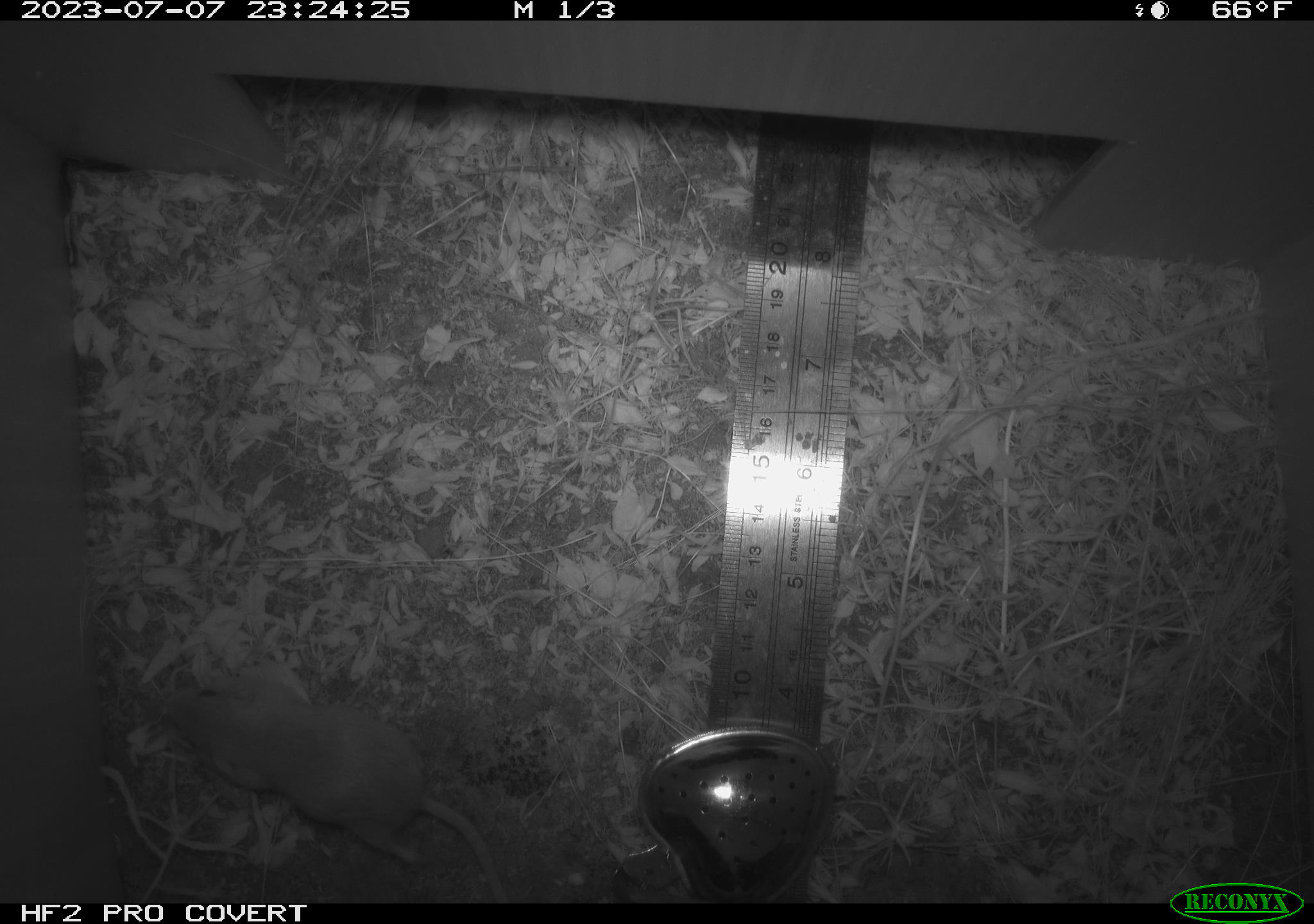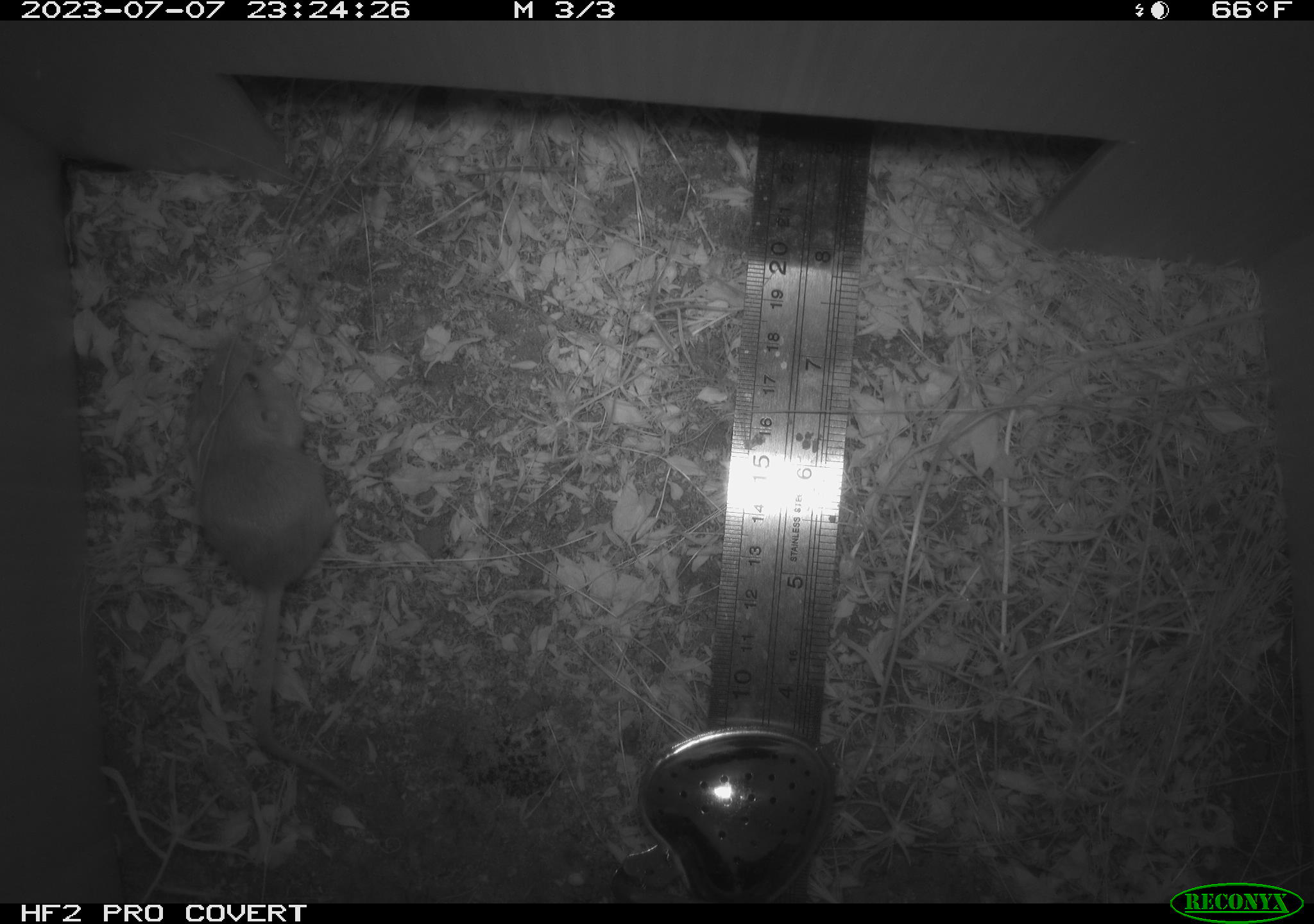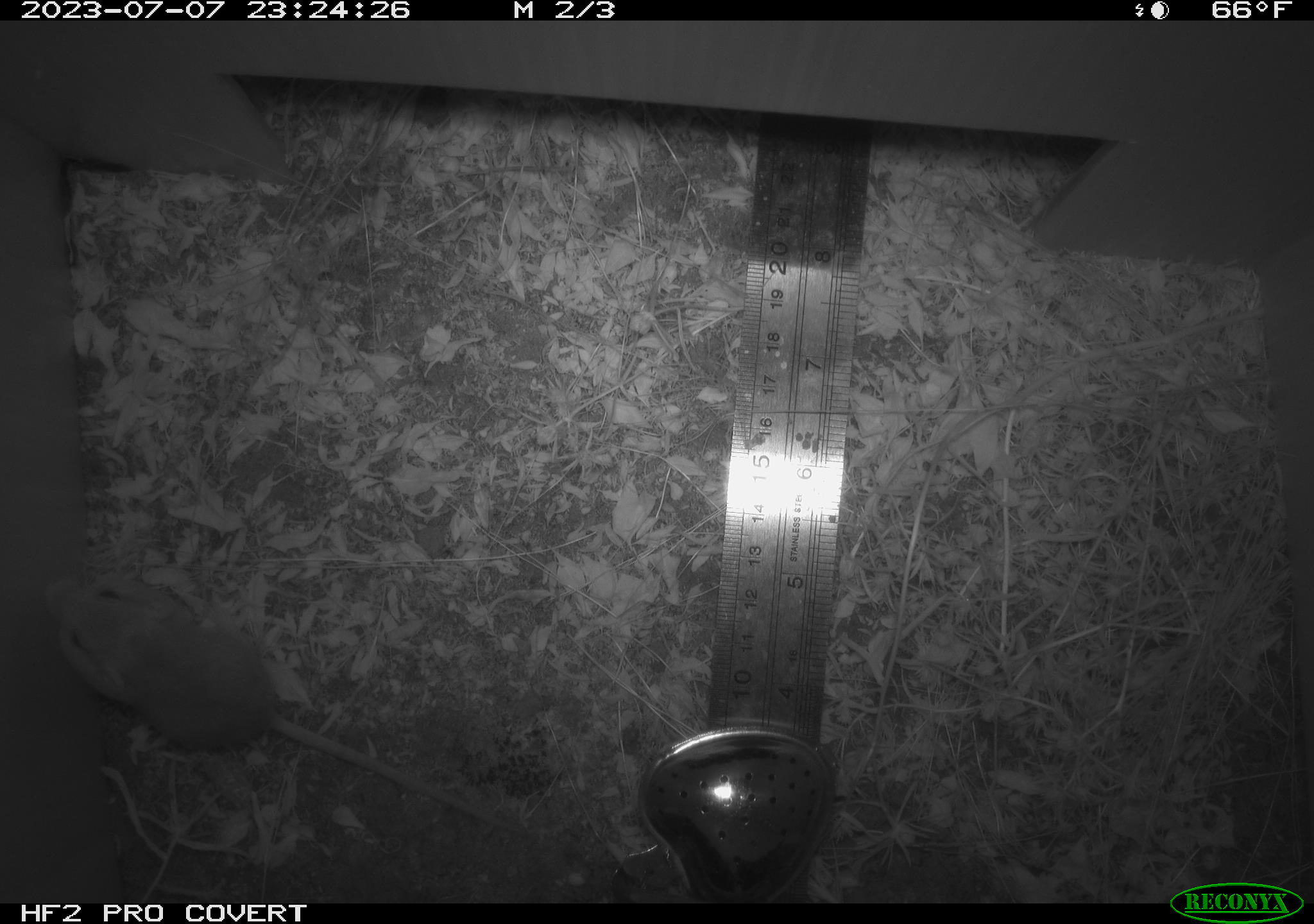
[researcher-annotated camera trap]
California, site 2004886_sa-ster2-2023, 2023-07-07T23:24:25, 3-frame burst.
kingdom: Animalia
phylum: Chordata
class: Mammalia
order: Rodentia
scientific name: Rodentia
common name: mouse species